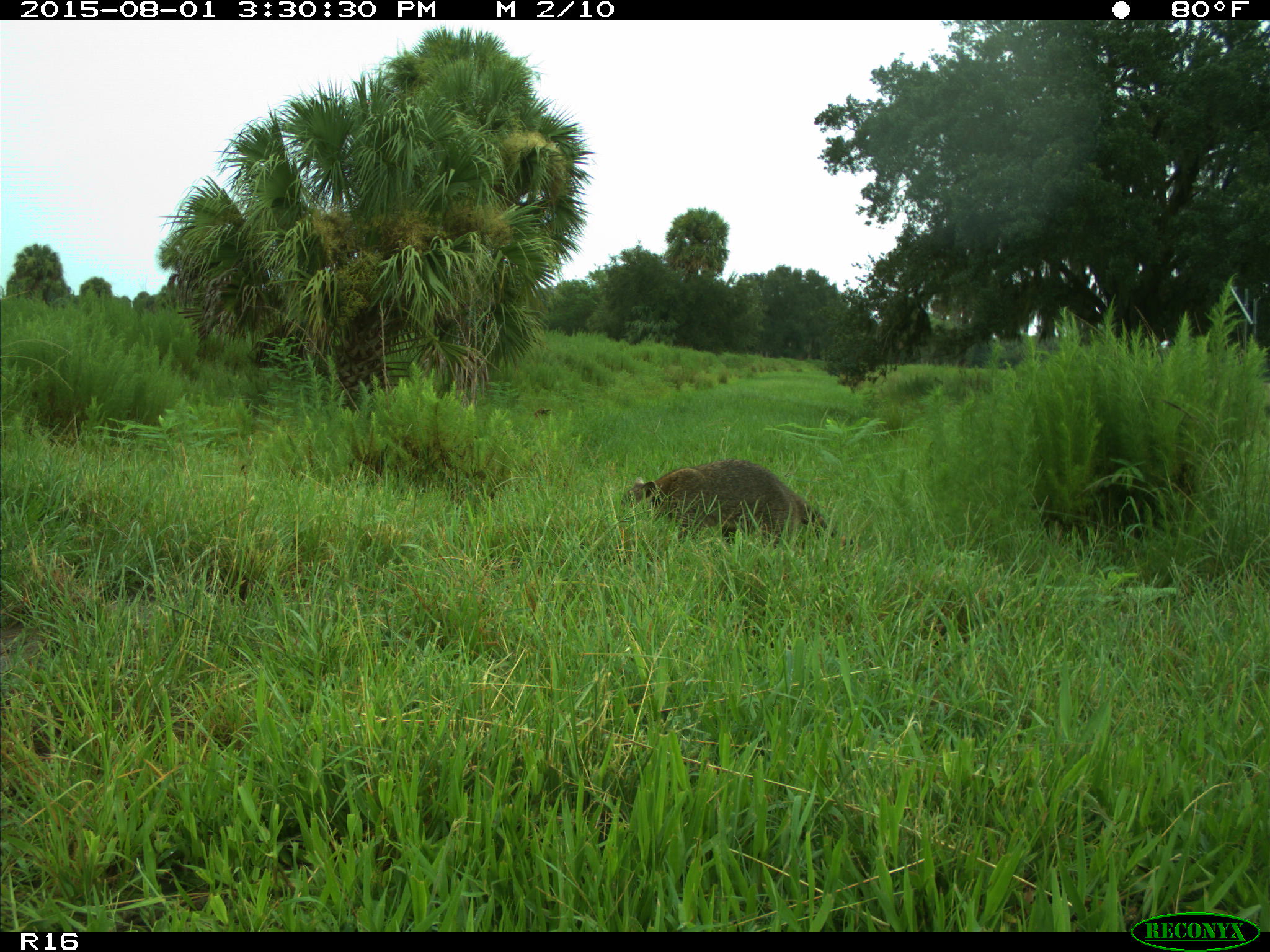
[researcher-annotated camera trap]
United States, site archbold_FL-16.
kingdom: Animalia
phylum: Chordata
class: Mammalia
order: Carnivora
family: Procyonidae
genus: Procyon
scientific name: Procyon lotor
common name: common raccoon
Procyon lotor (common raccoon).